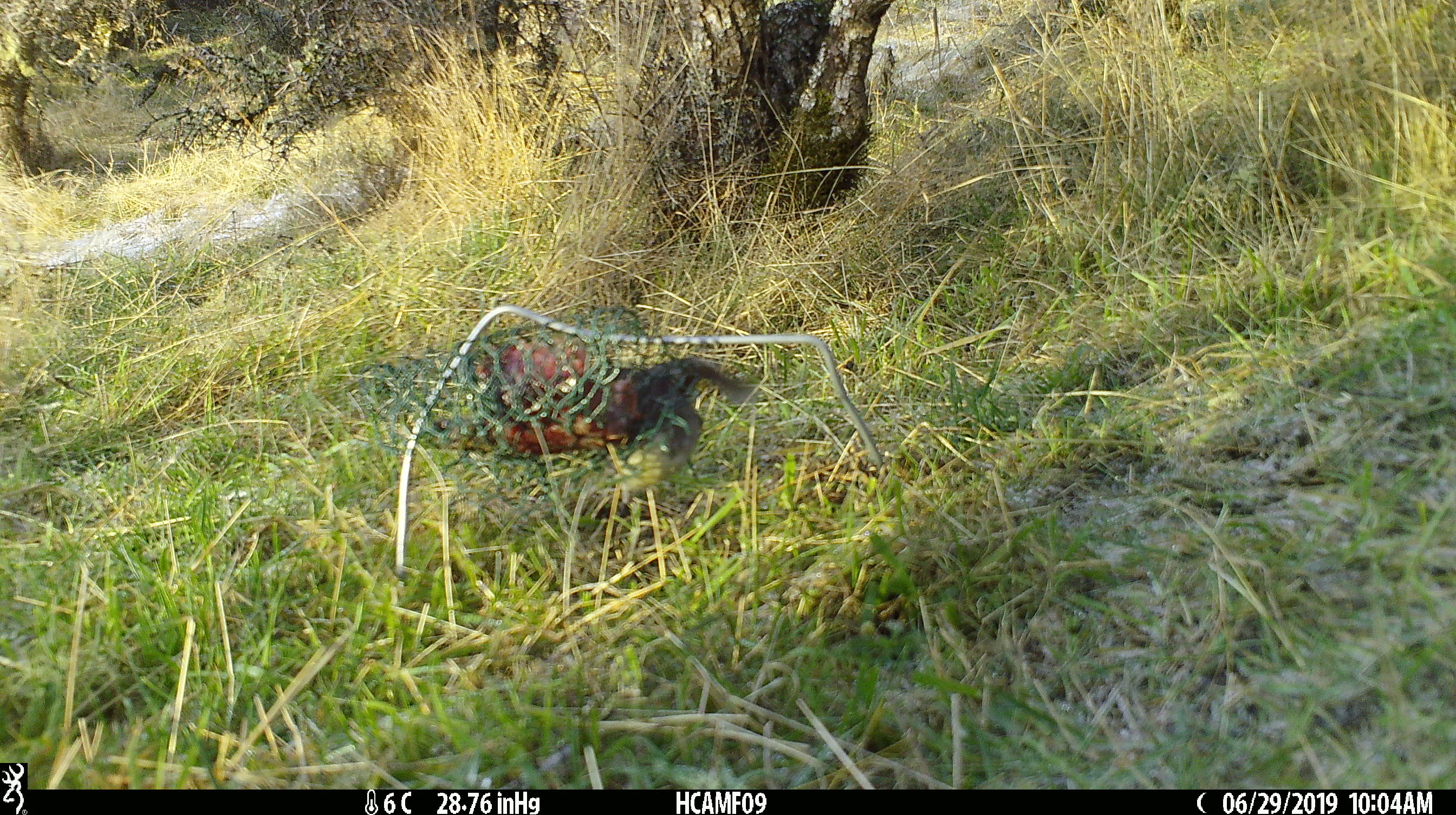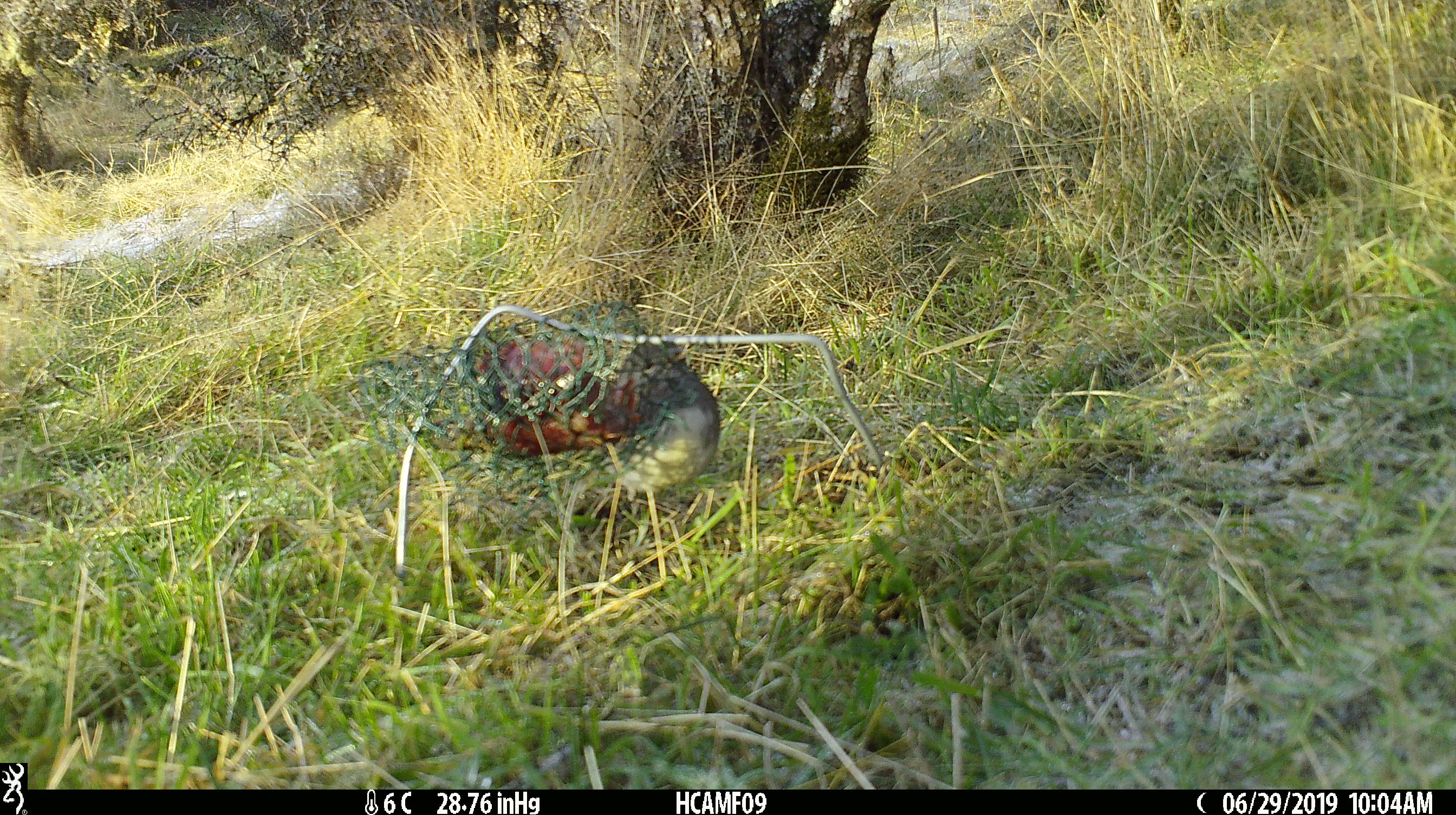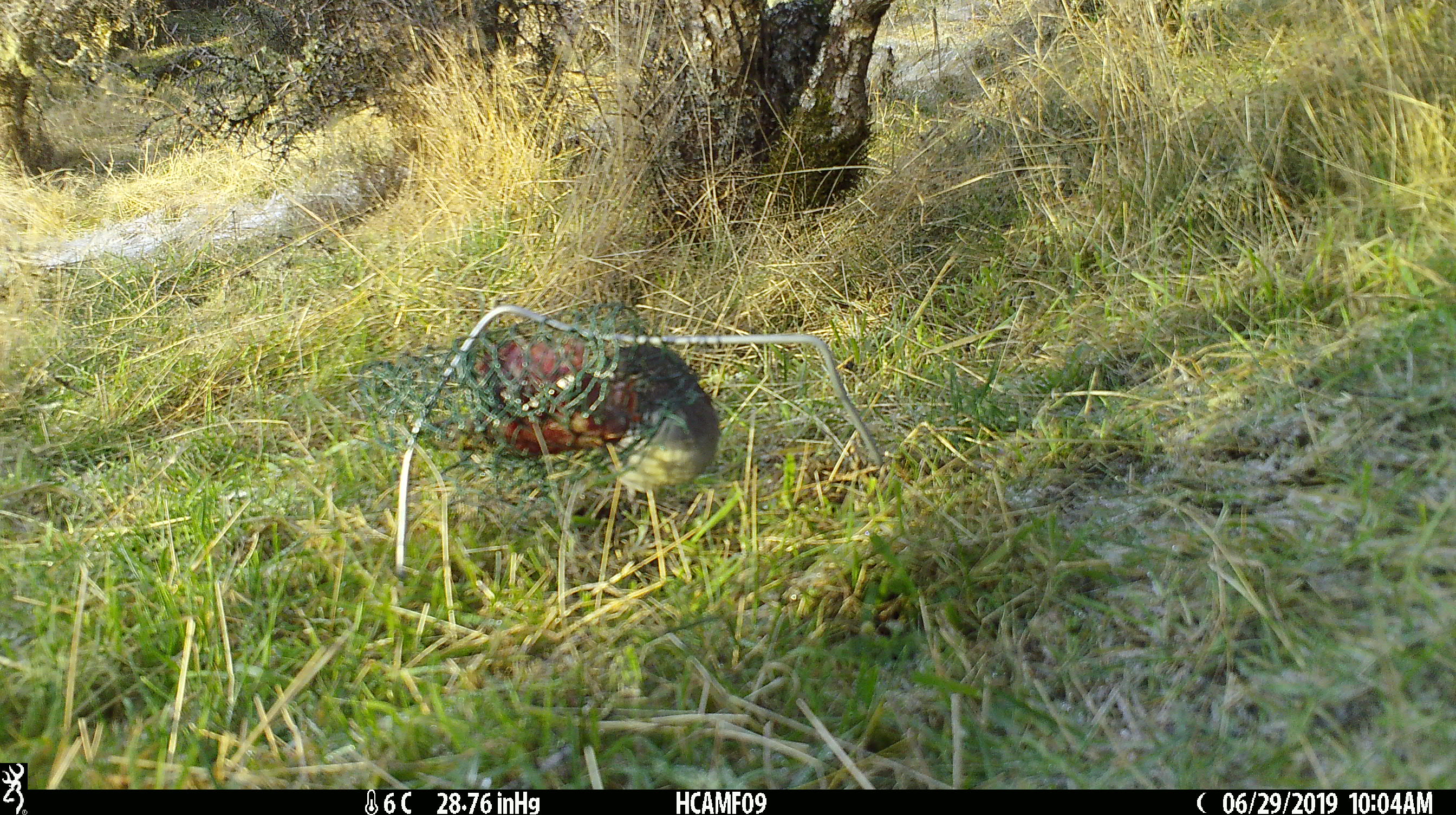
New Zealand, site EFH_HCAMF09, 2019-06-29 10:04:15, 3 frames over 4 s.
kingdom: Animalia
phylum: Chordata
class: Aves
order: Passeriformes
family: Petroicidae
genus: Petroica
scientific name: Petroica australis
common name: new zealand robin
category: robin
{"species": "robin (new zealand robin) (Petroica australis)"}